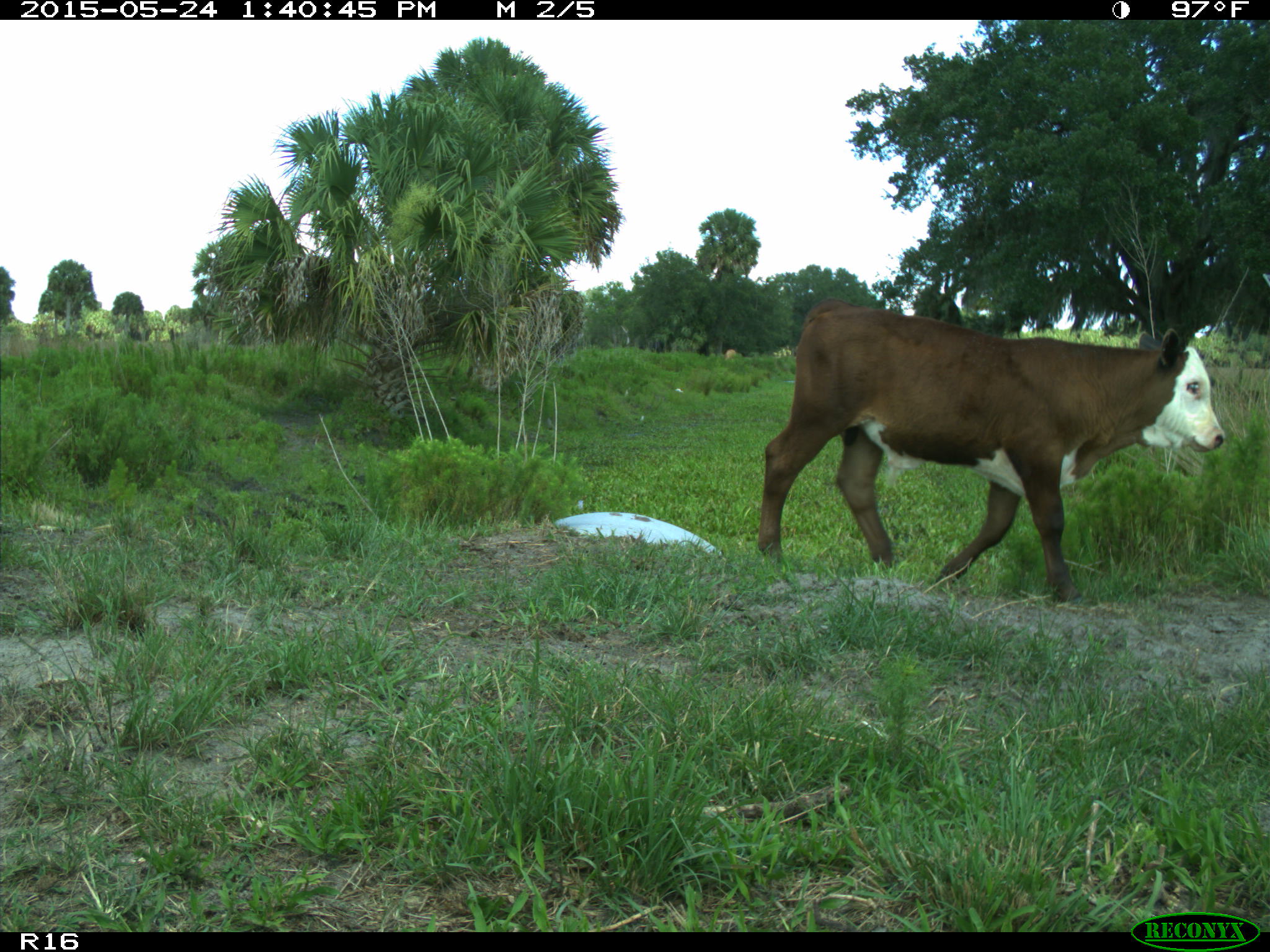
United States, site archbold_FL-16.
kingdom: Animalia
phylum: Chordata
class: Mammalia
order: Artiodactyla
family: Bovidae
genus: Bos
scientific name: Bos taurus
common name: domestic cow